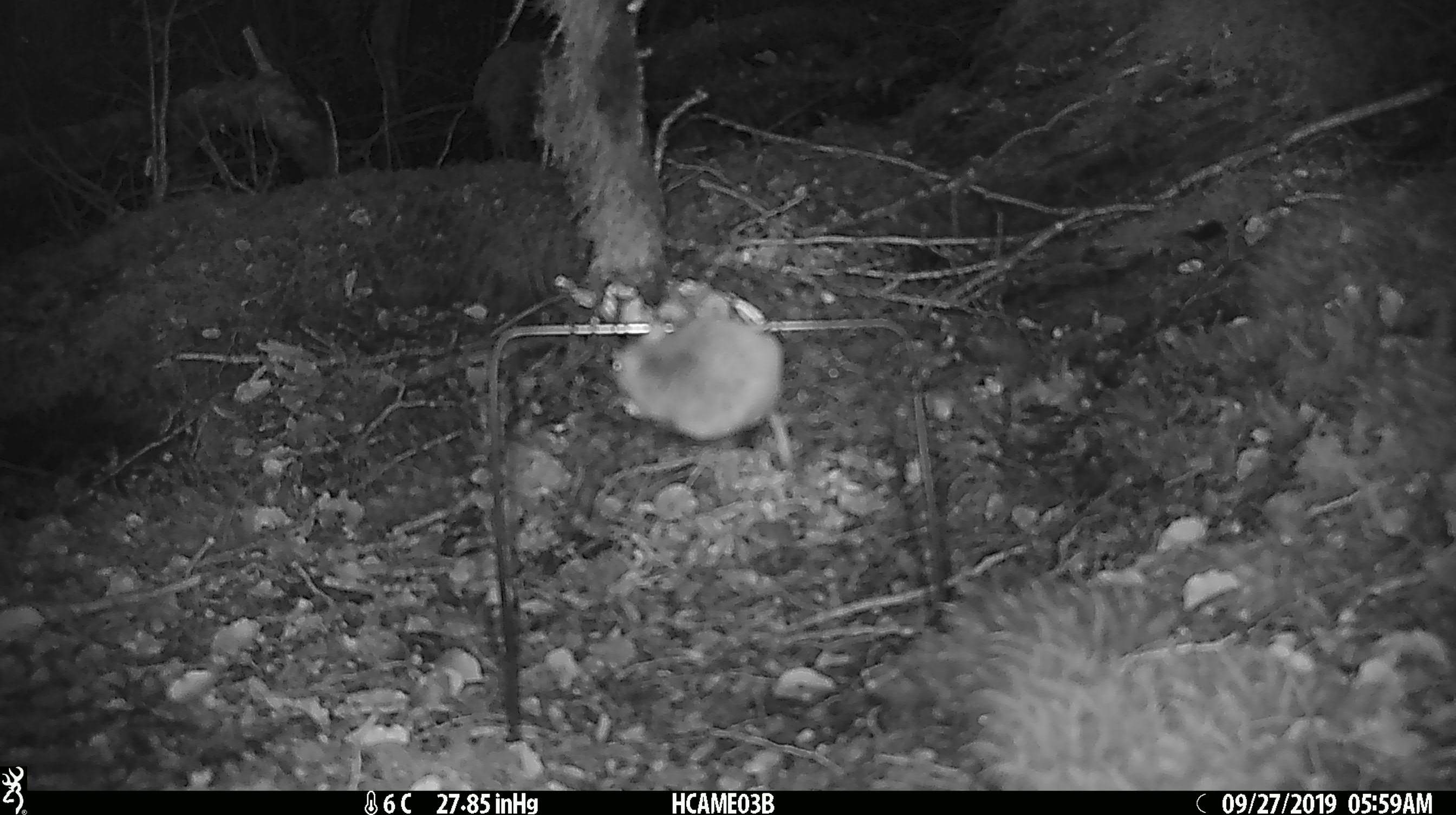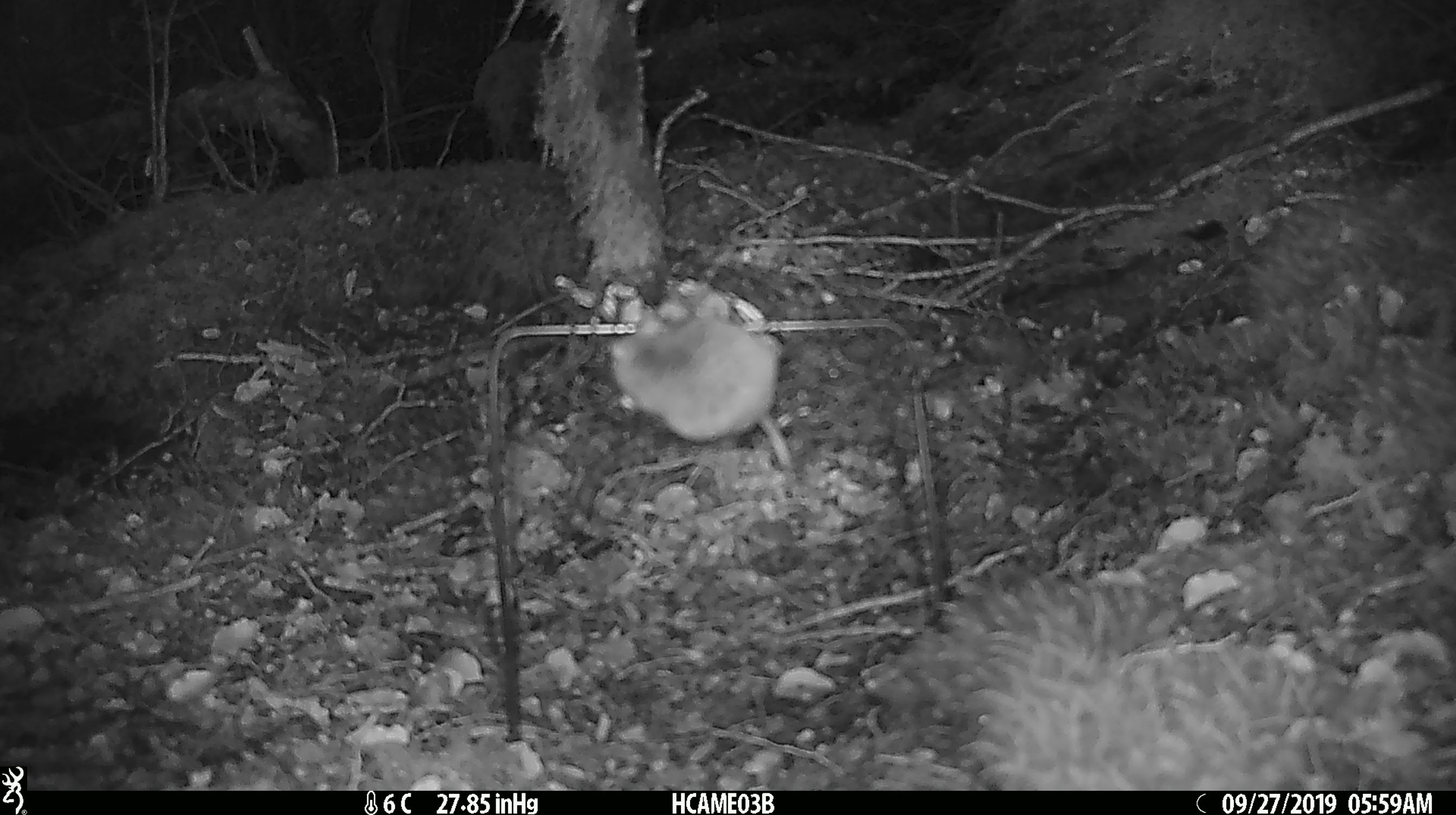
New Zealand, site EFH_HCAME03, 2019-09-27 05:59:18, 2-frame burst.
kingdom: Animalia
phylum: Chordata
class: Mammalia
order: Rodentia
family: Muridae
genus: Mus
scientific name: Mus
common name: mouse